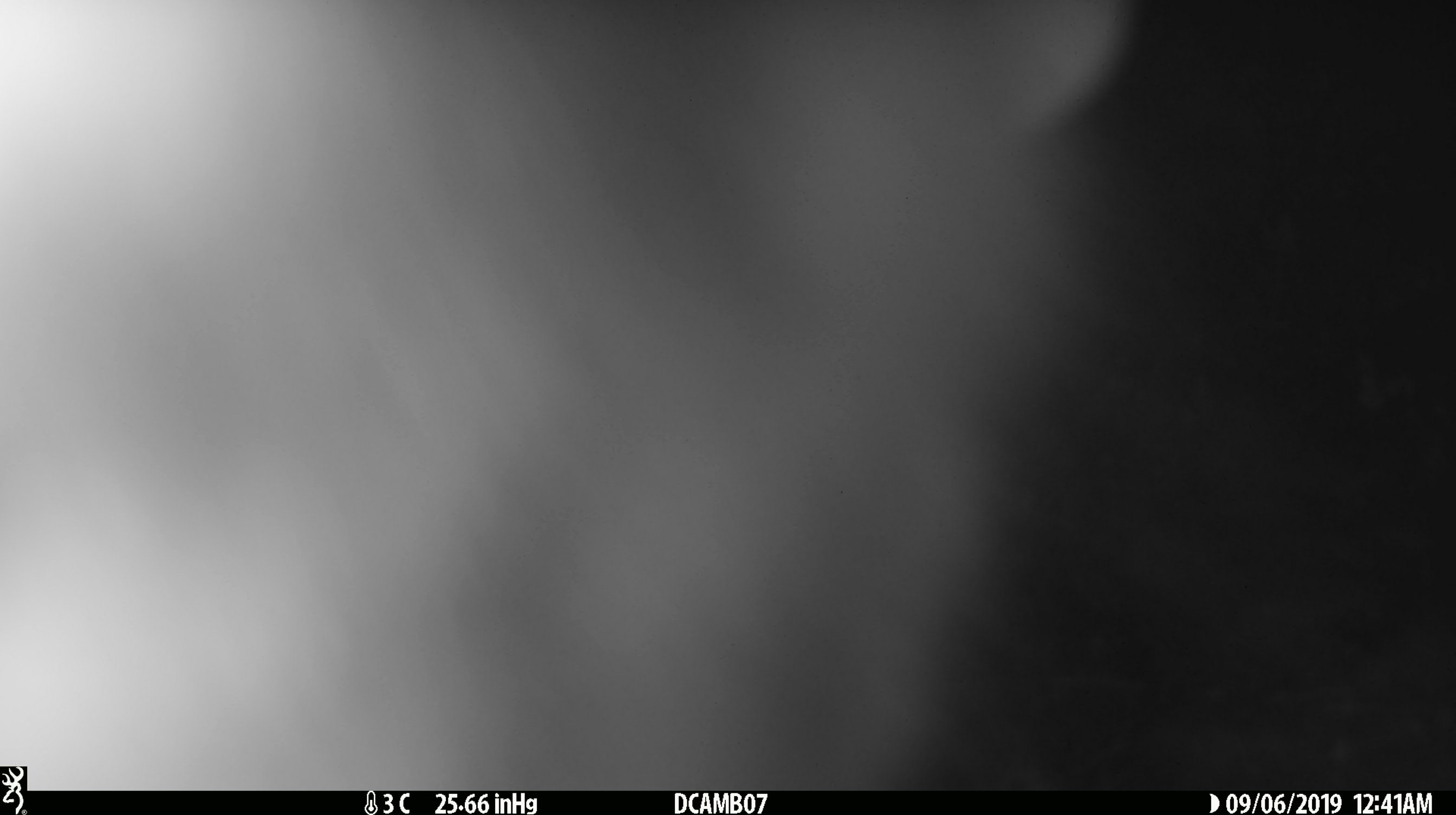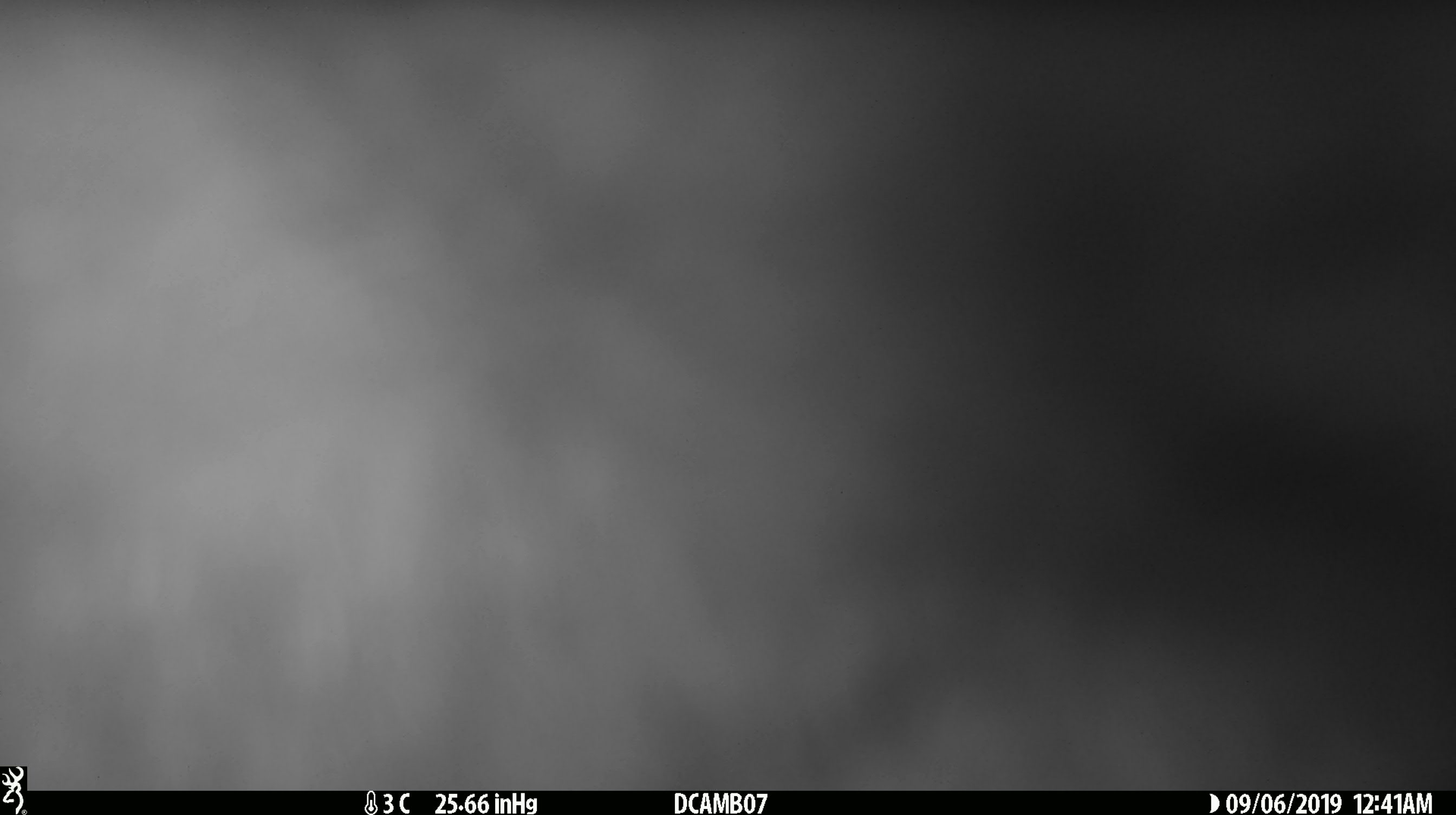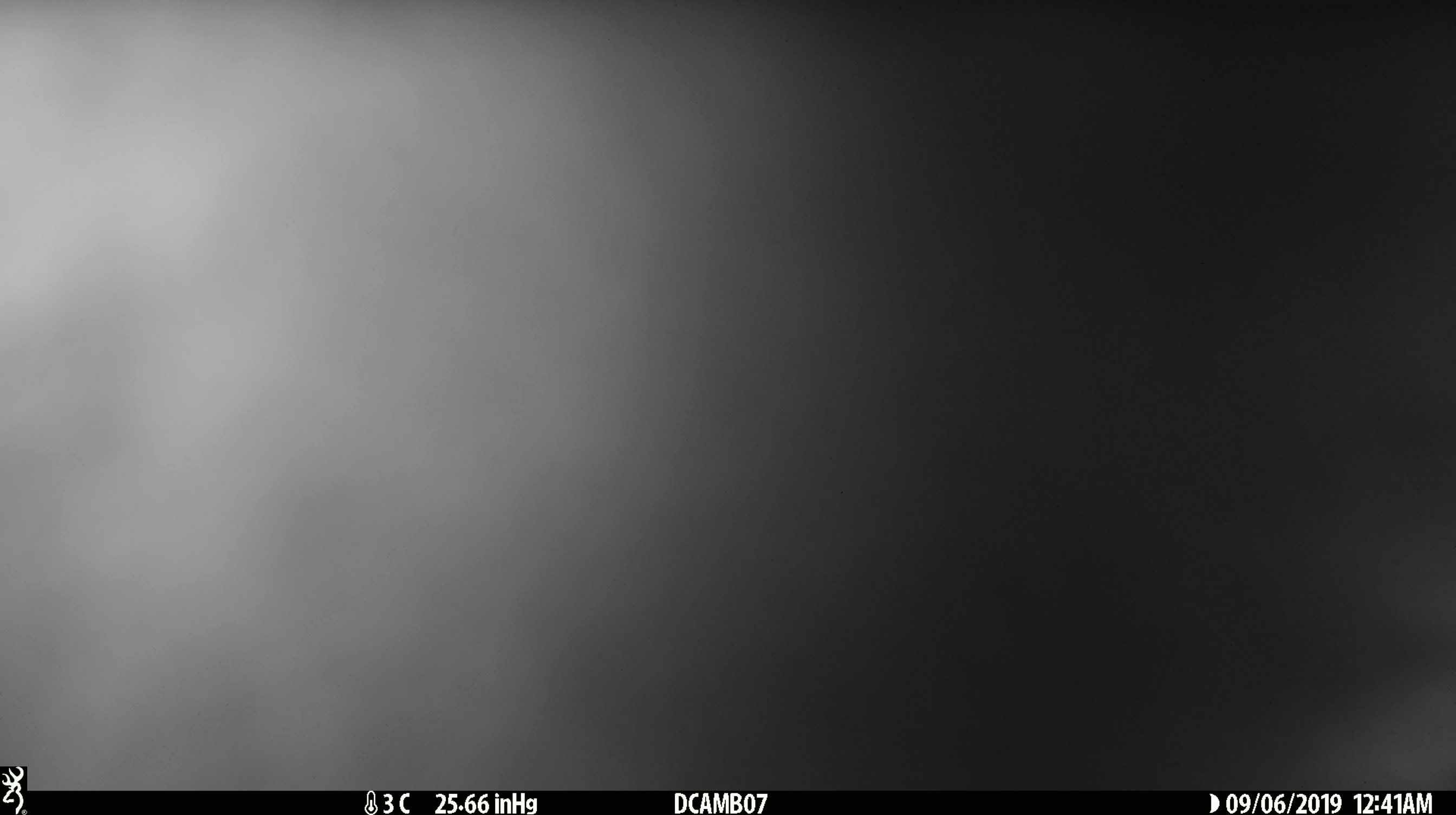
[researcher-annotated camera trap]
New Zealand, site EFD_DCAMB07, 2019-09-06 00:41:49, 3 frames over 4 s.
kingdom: Animalia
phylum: Chordata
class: Mammalia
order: Diprotodontia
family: Phalangeridae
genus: Trichosurus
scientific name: Trichosurus vulpecula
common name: common brushtail possum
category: possum